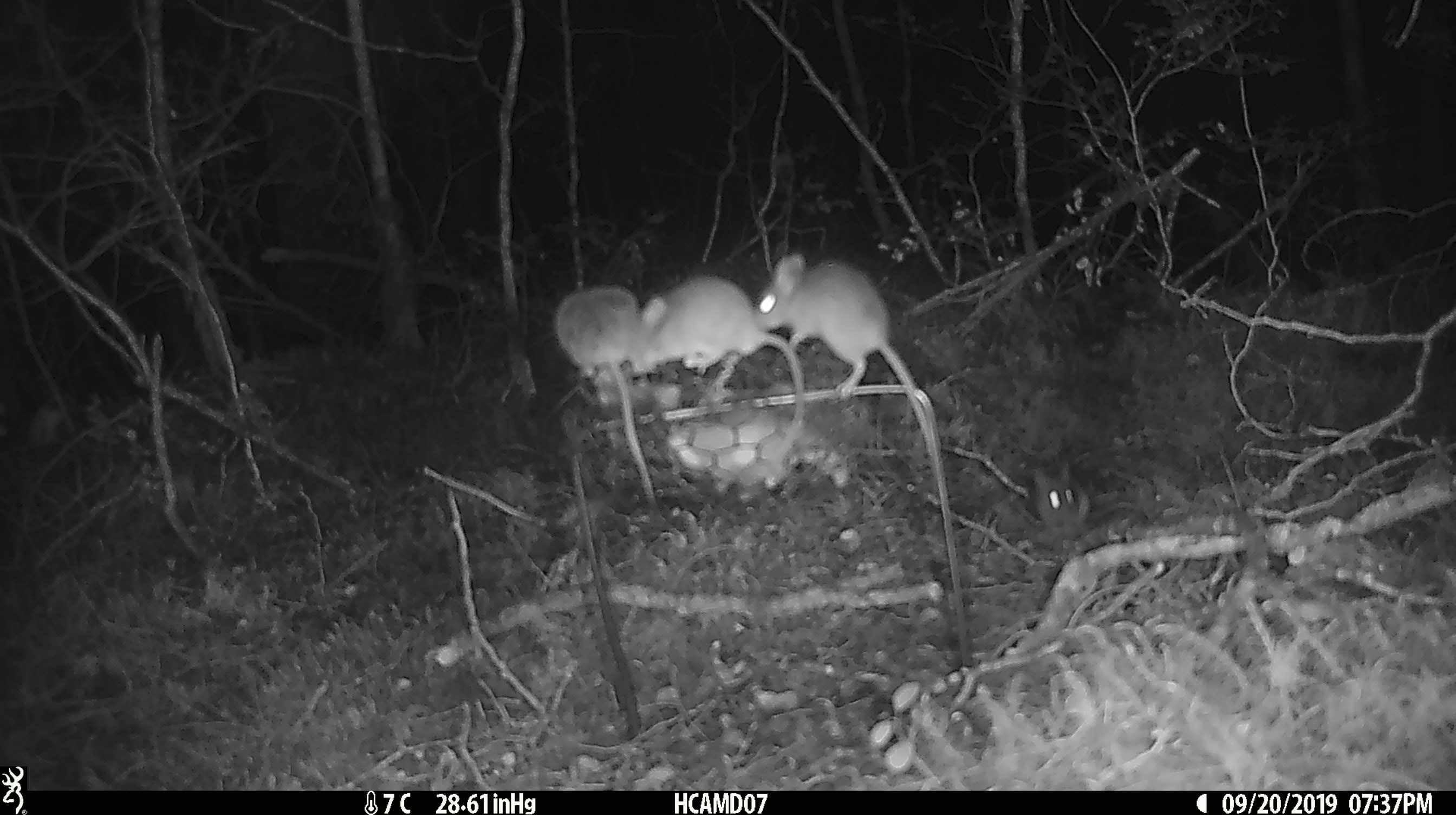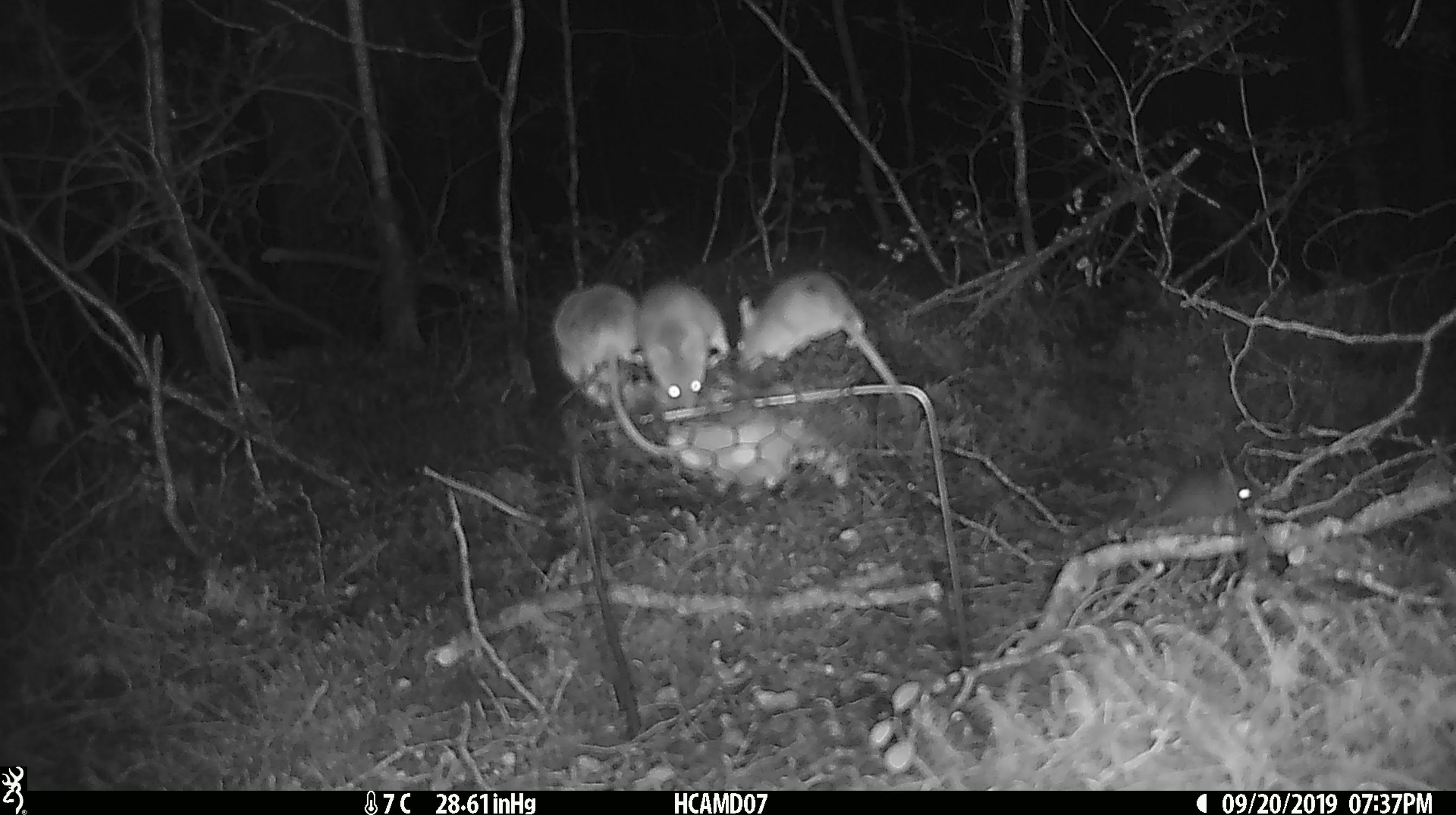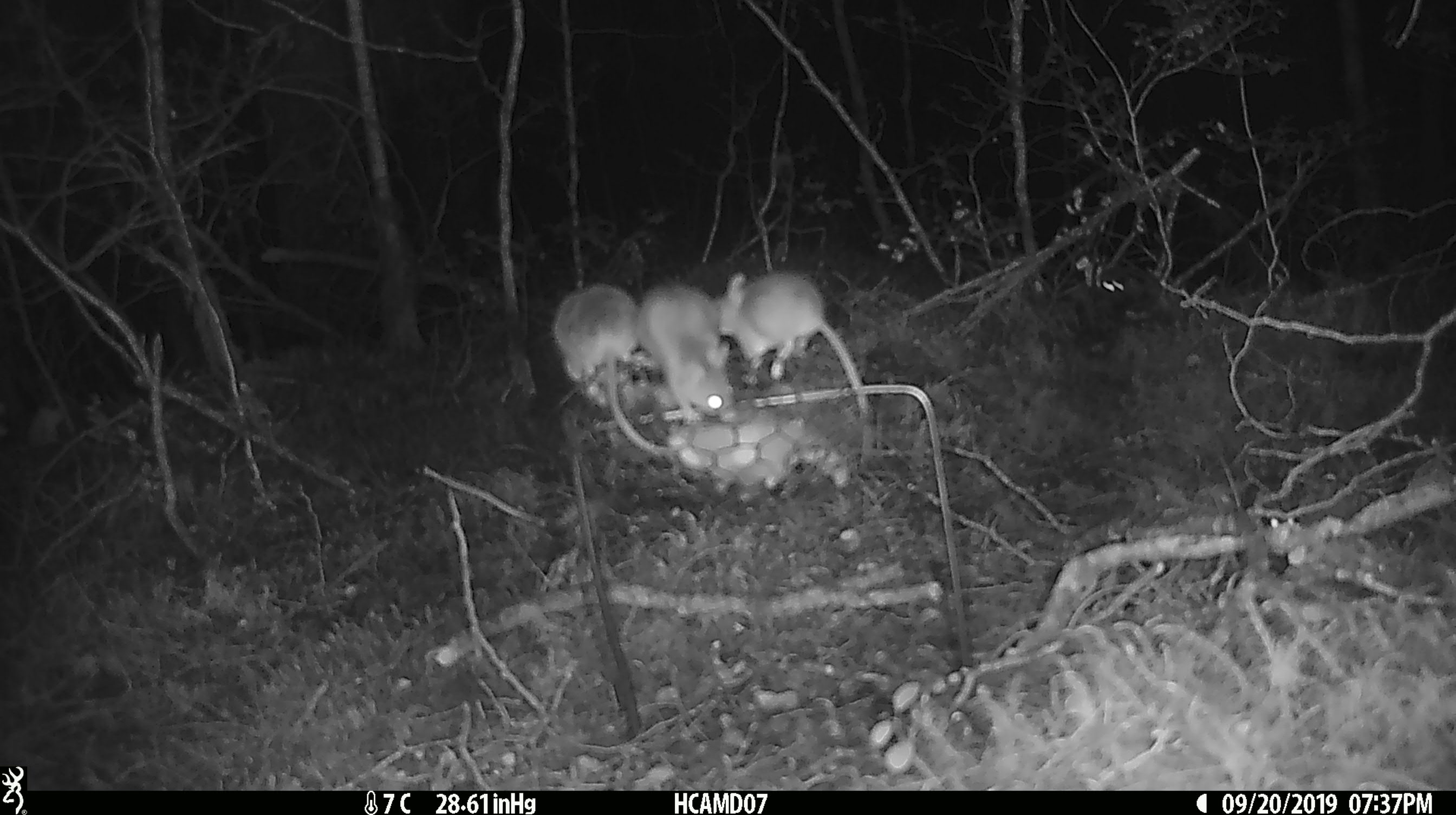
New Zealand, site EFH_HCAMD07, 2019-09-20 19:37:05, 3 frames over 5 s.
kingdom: Animalia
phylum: Chordata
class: Mammalia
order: Rodentia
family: Muridae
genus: Mus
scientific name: Mus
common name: mouse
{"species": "mouse (Mus)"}